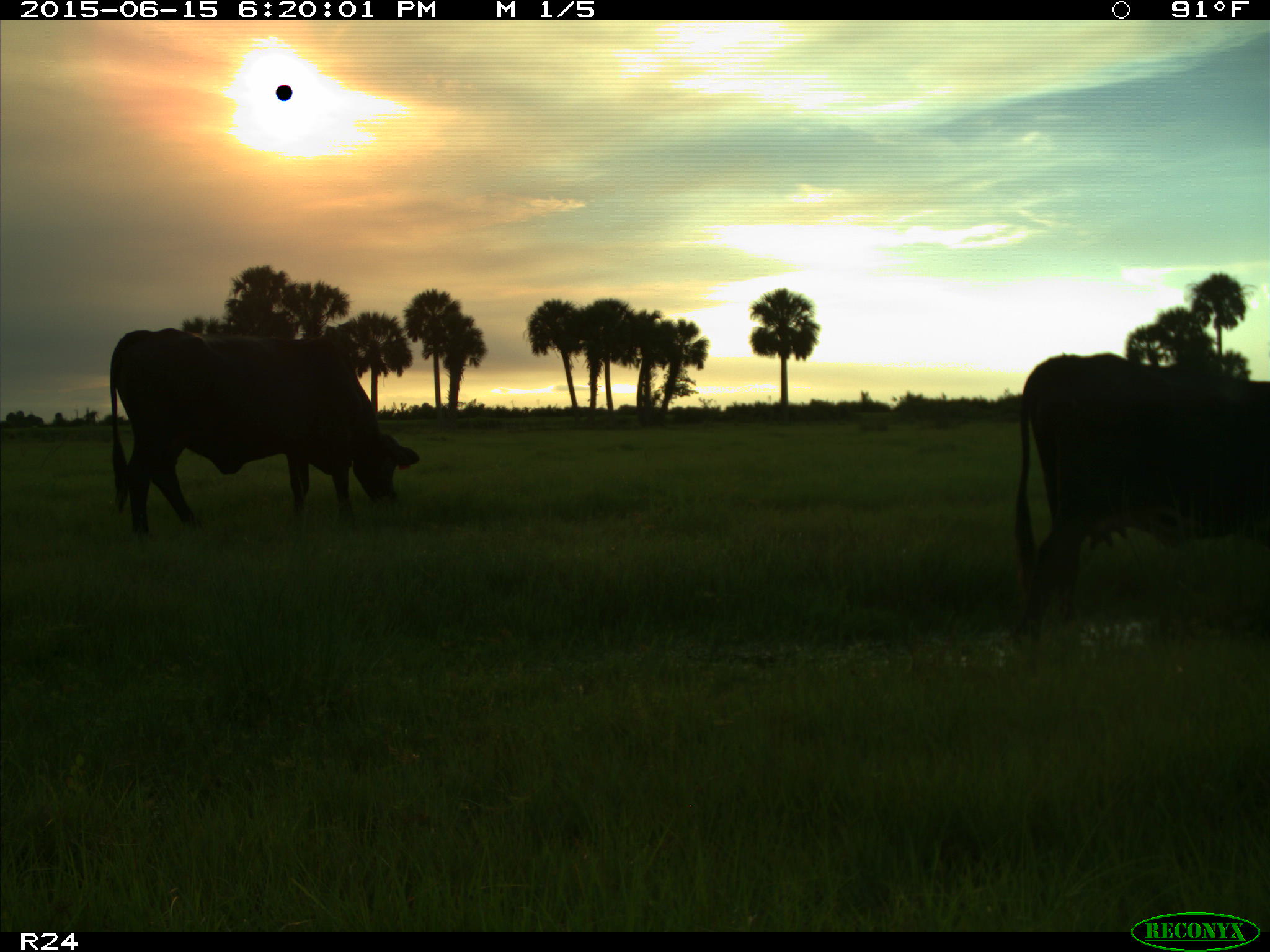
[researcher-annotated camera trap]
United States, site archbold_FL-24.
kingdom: Animalia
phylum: Chordata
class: Mammalia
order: Artiodactyla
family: Bovidae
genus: Bos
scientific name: Bos taurus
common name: domestic cow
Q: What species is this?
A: Bos taurus (domestic cow).